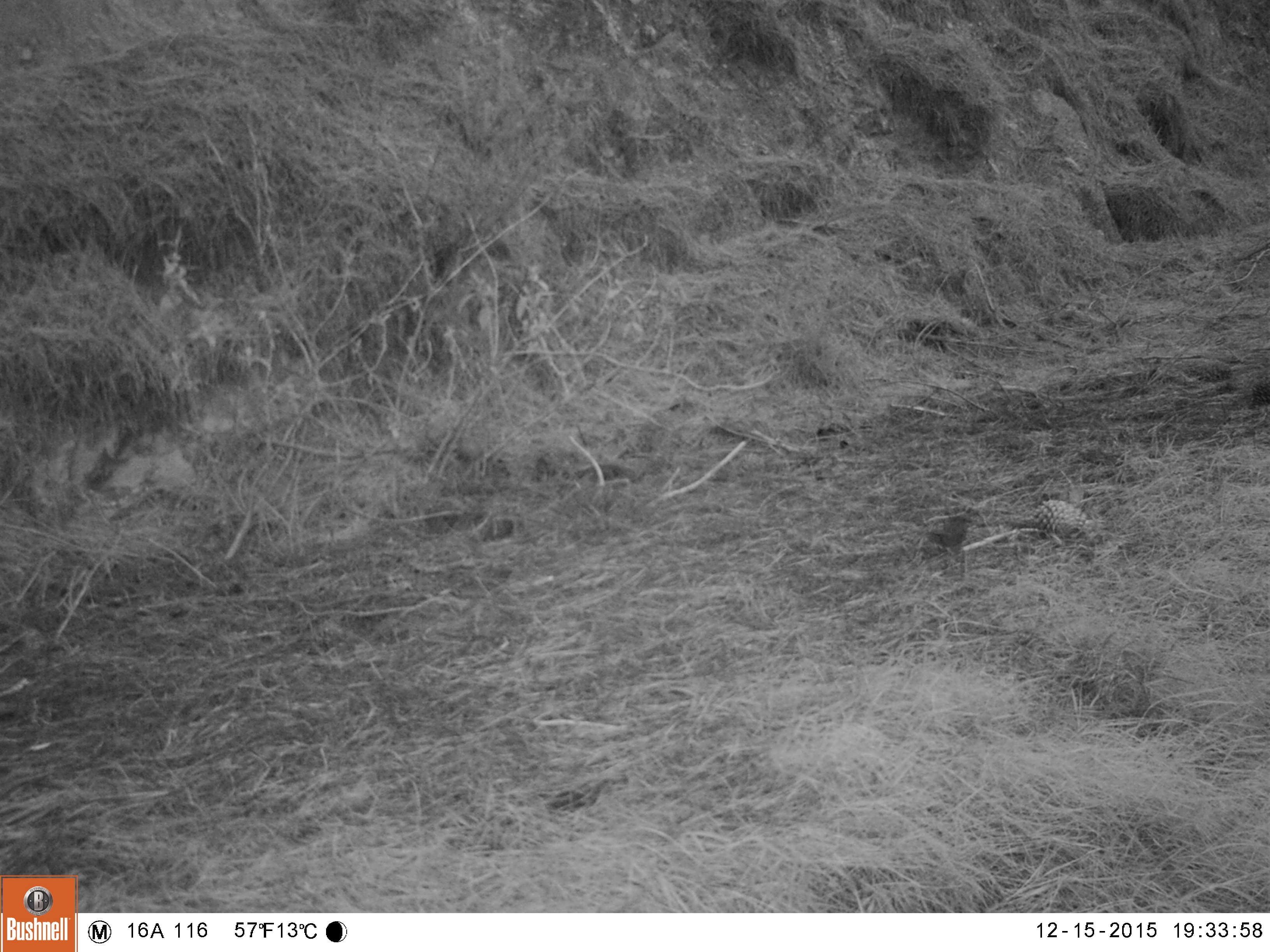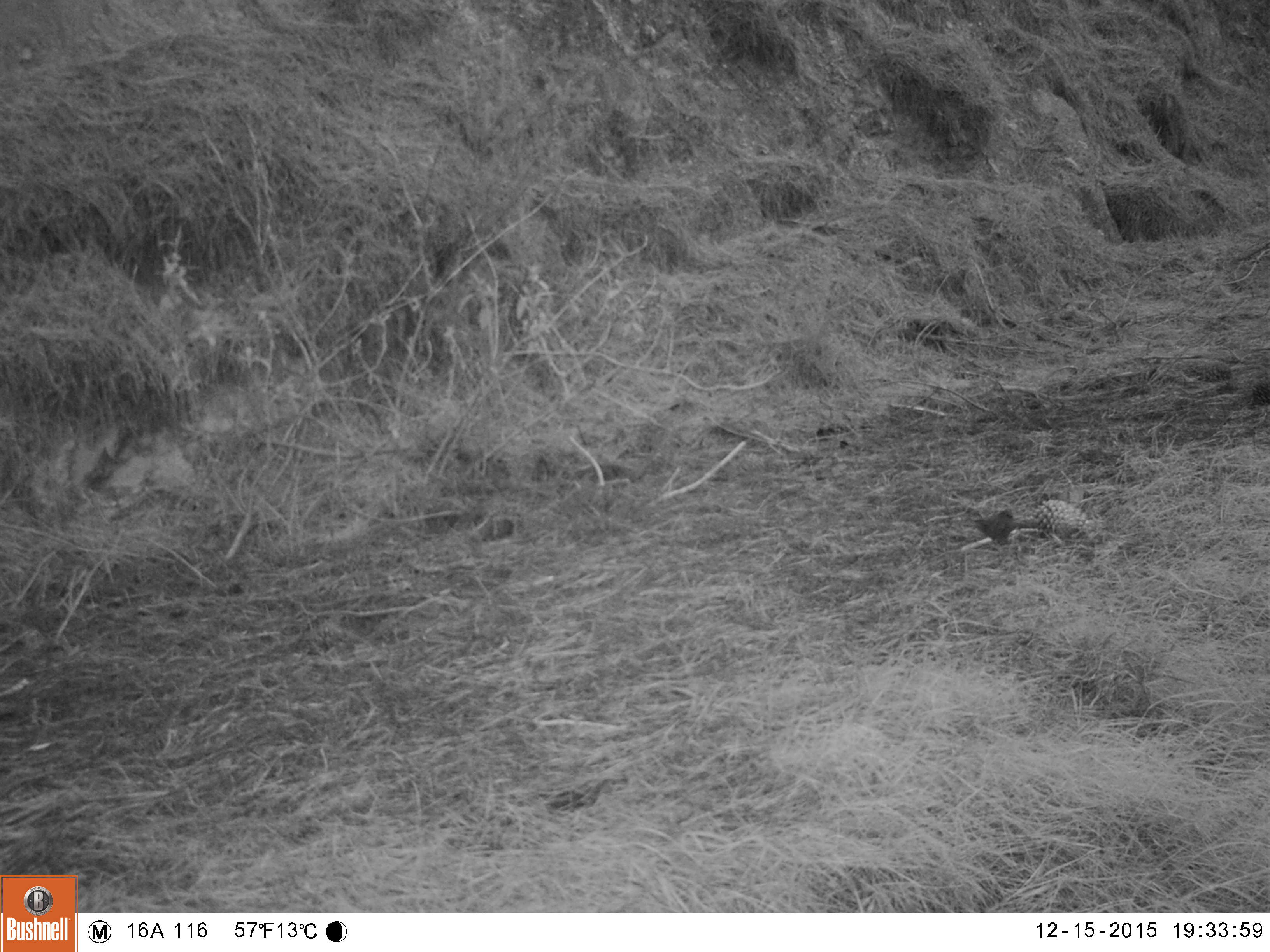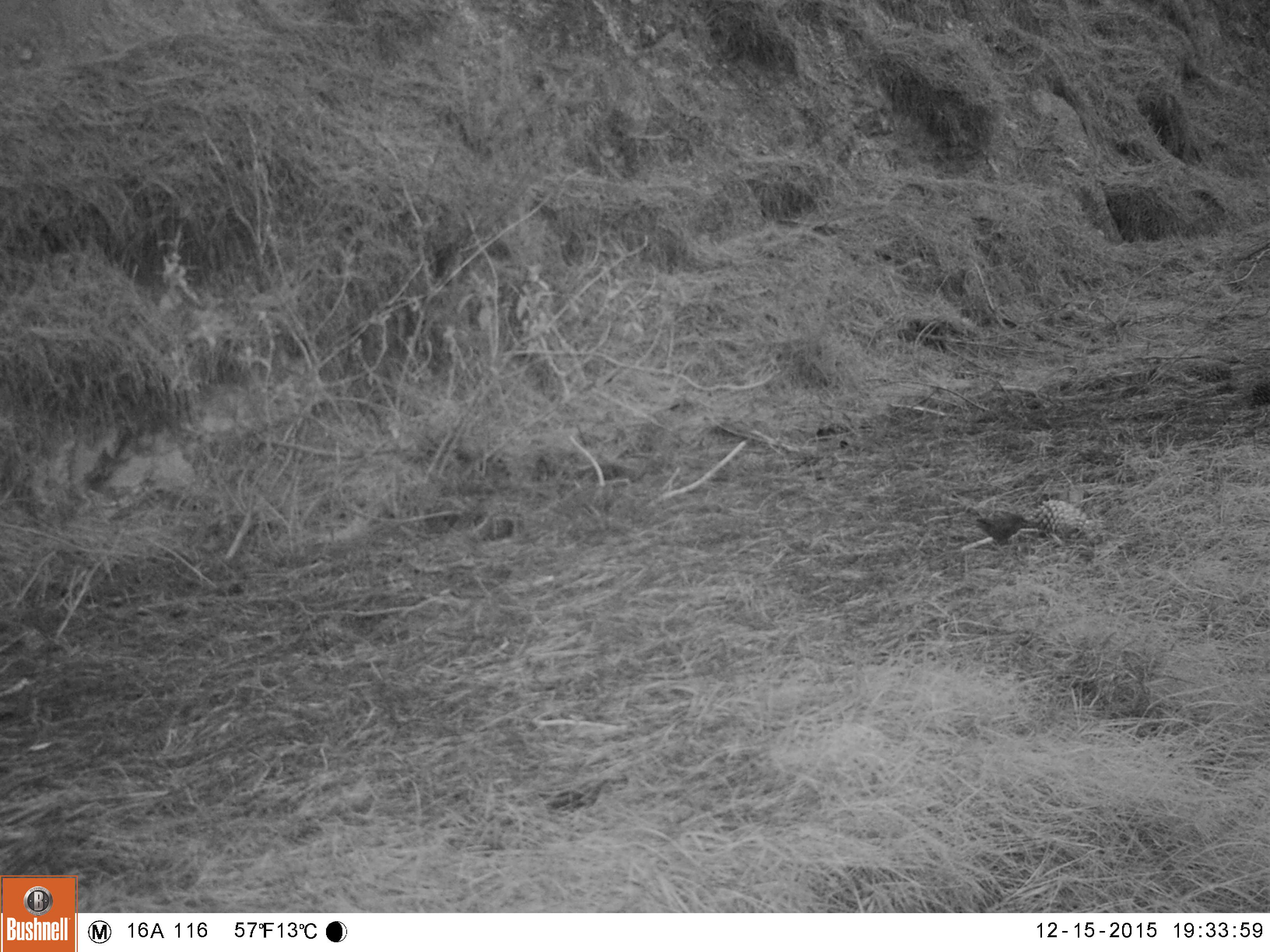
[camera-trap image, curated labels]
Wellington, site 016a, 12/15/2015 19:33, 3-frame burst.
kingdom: Animalia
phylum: Chordata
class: Aves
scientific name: Aves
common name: bird